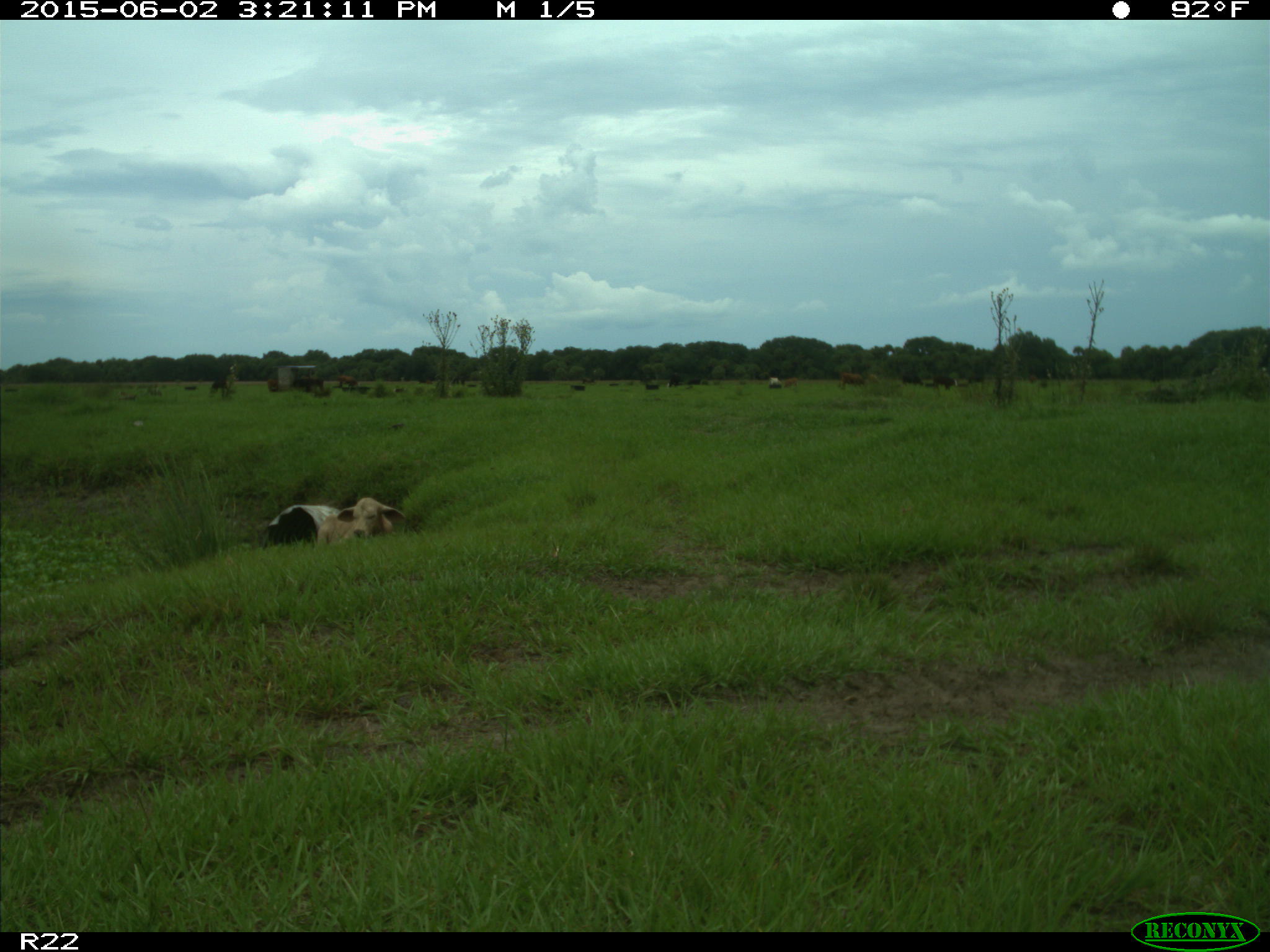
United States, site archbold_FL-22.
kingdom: Animalia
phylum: Chordata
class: Mammalia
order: Artiodactyla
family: Bovidae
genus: Bos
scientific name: Bos taurus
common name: domestic cow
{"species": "Bos taurus (domestic cow)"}